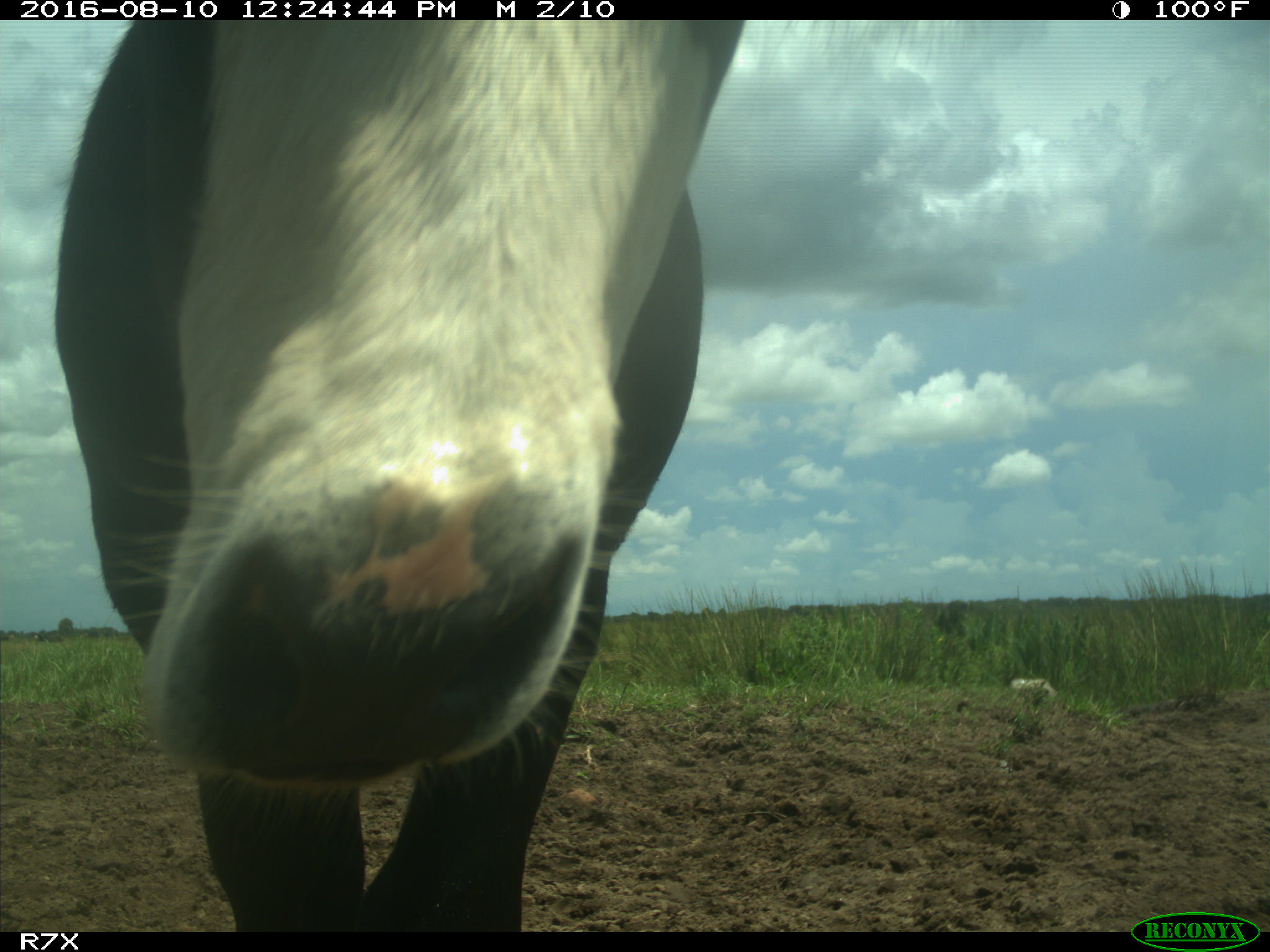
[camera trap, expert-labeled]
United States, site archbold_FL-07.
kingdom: Animalia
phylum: Chordata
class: Mammalia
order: Artiodactyla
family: Bovidae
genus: Bos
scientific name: Bos taurus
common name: domestic cow